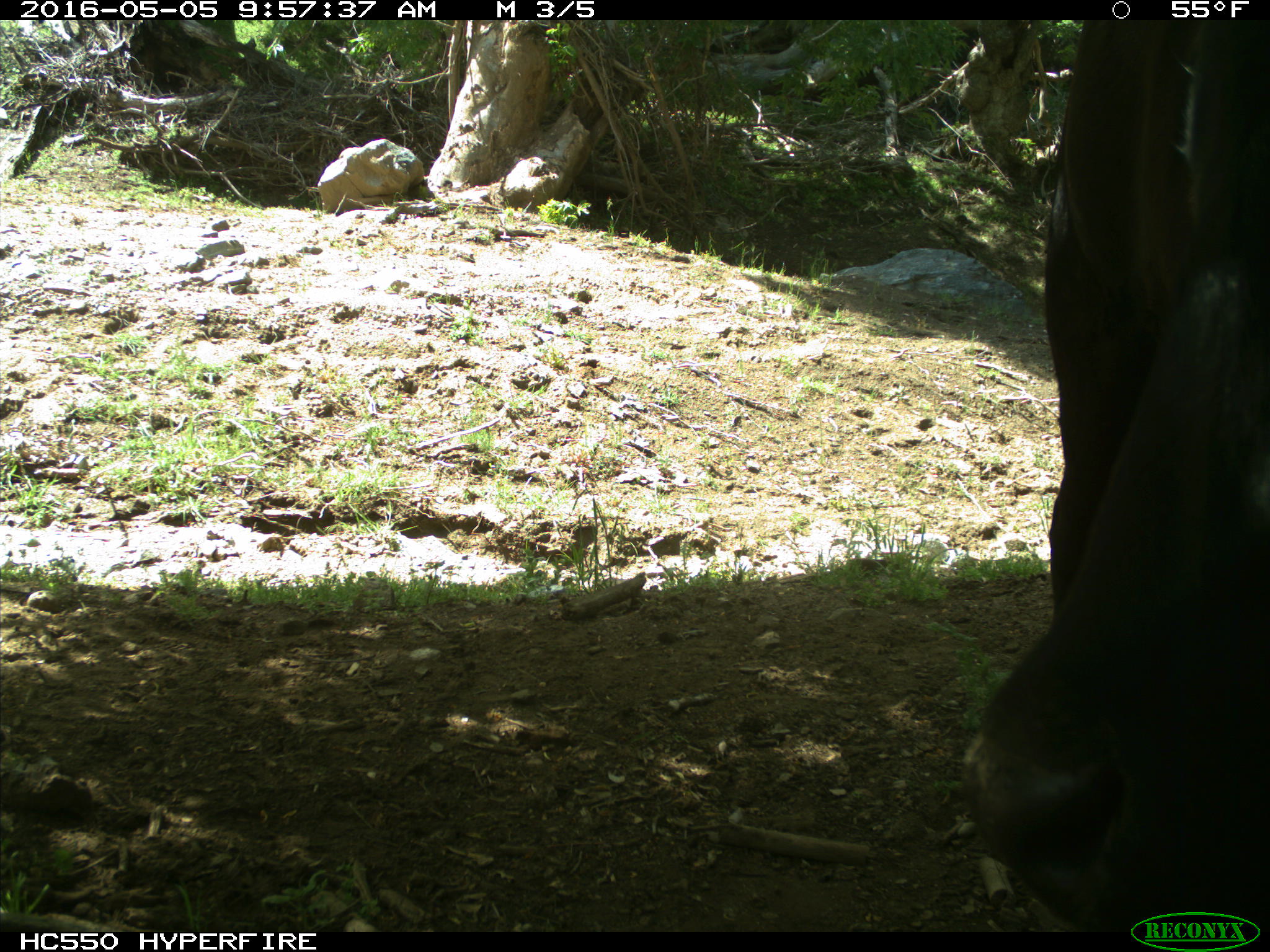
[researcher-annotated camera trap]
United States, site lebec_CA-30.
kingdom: Animalia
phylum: Chordata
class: Mammalia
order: Artiodactyla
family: Bovidae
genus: Bos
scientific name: Bos taurus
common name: domestic cow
Bos taurus (domestic cow).